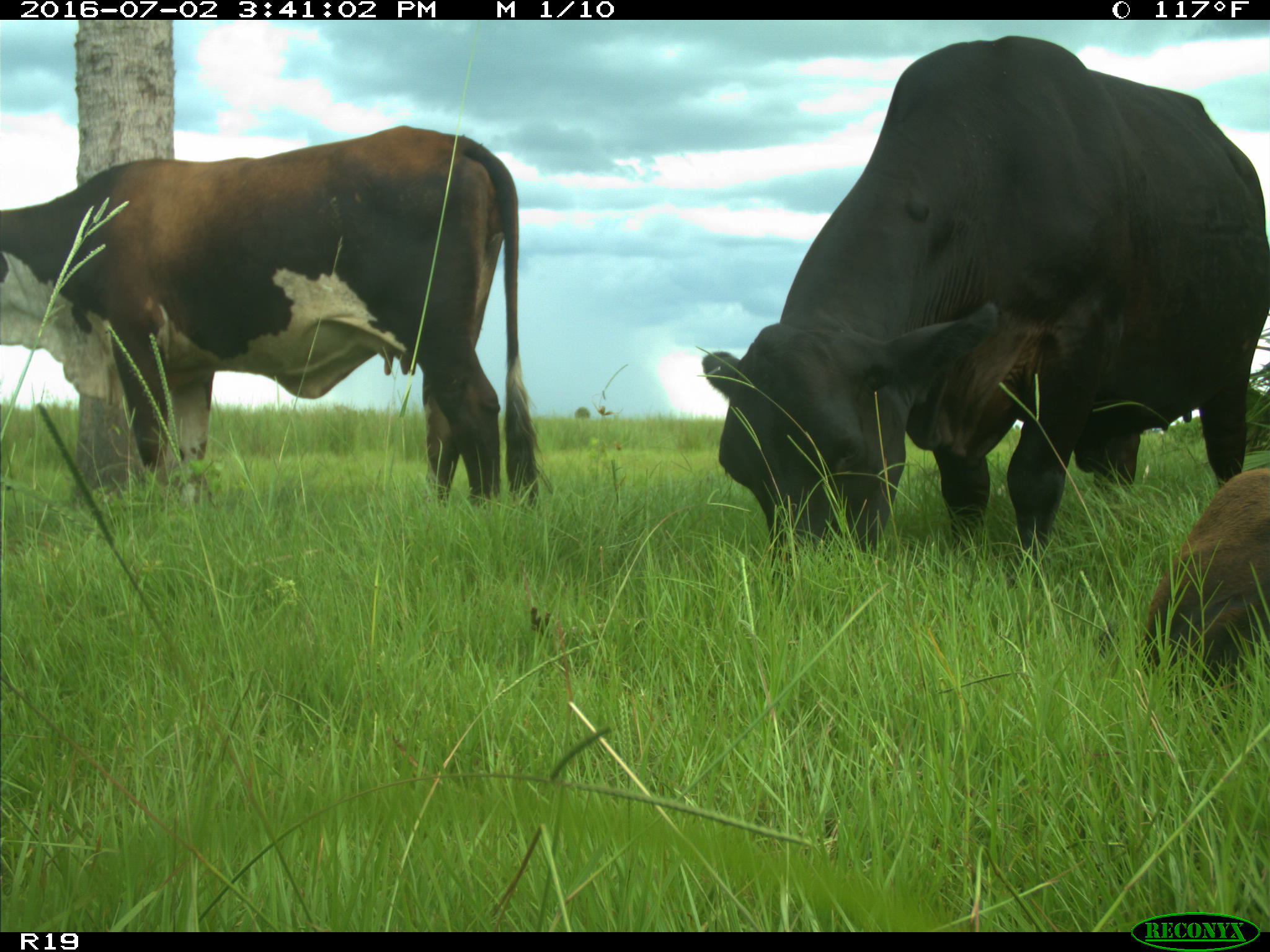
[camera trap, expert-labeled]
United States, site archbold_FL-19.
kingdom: Animalia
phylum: Chordata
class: Mammalia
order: Artiodactyla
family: Bovidae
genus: Bos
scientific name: Bos taurus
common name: domestic cow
Bos taurus (domestic cow).